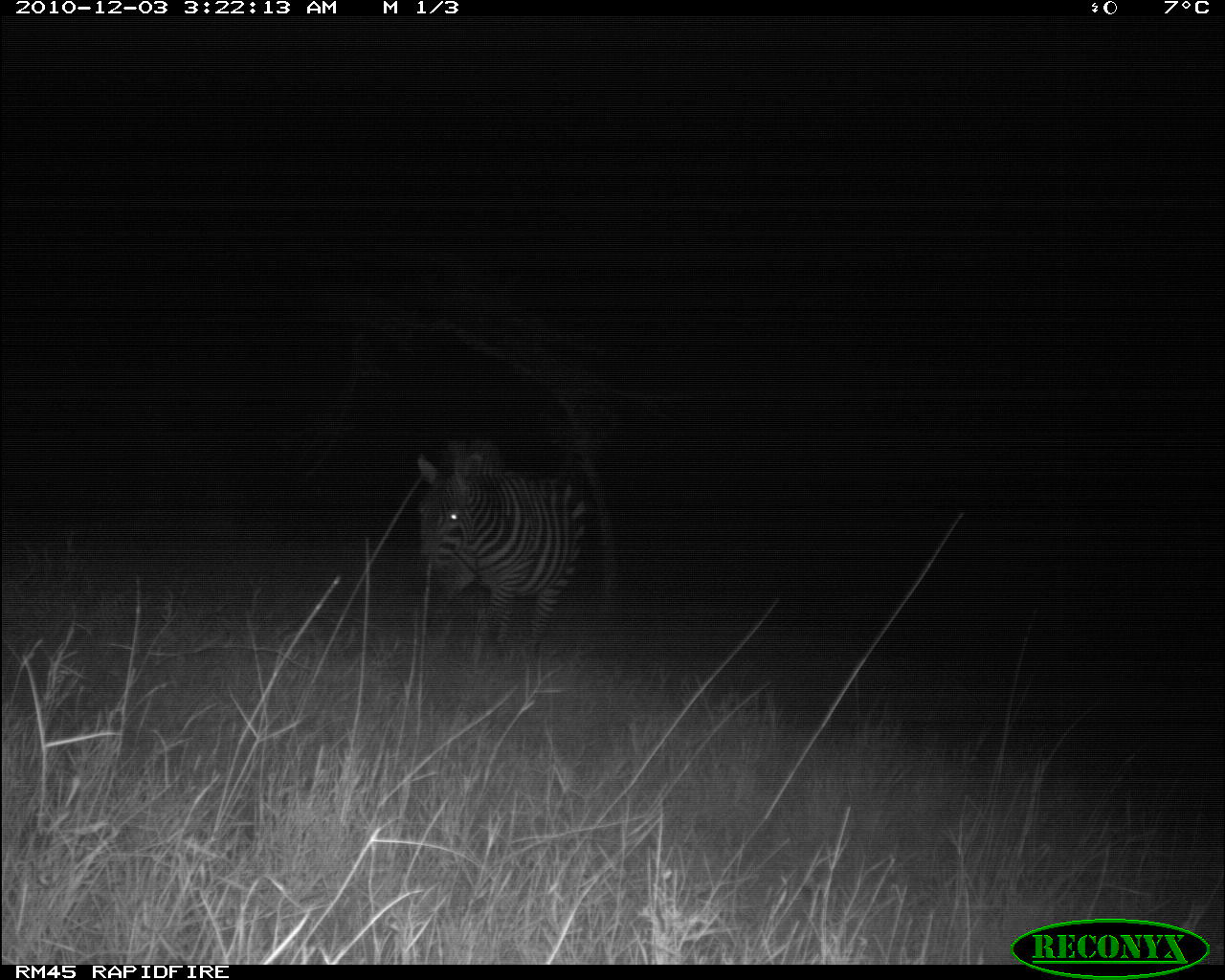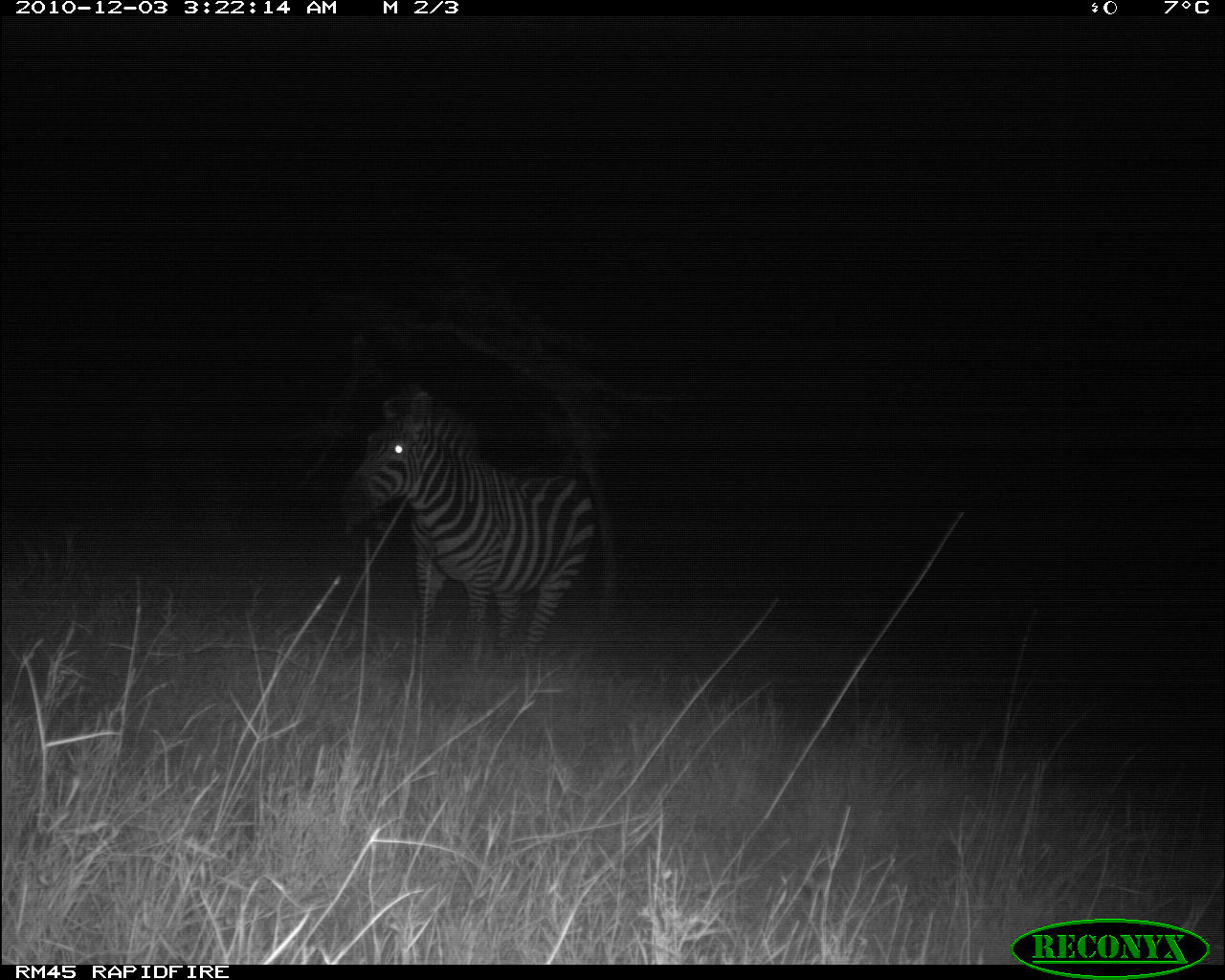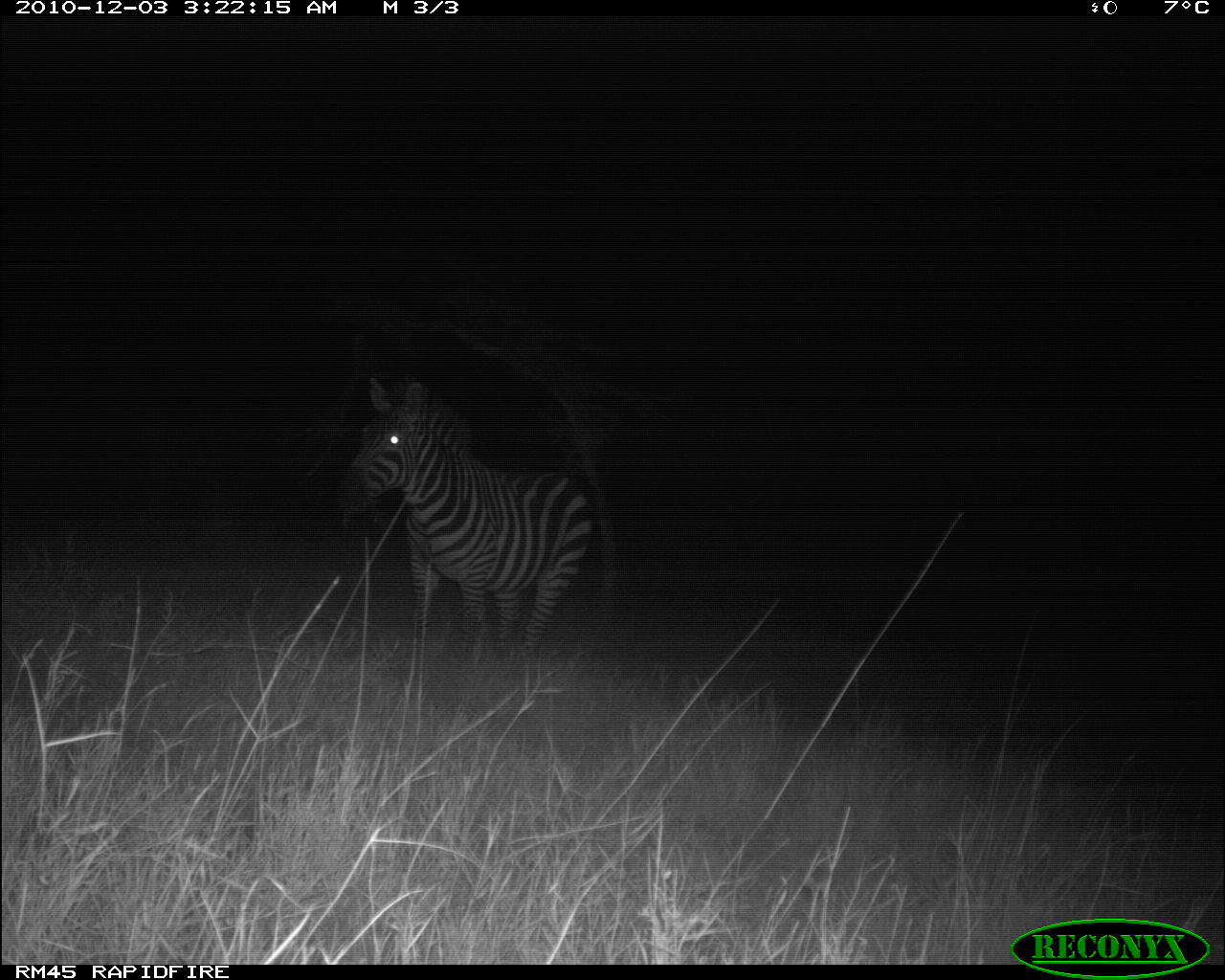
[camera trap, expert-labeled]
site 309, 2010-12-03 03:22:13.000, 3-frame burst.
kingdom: Animalia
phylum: Chordata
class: Mammalia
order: Perissodactyla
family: Equidae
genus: Equus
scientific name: Equus quagga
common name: plains zebra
Equus quagga (plains zebra), count 1.